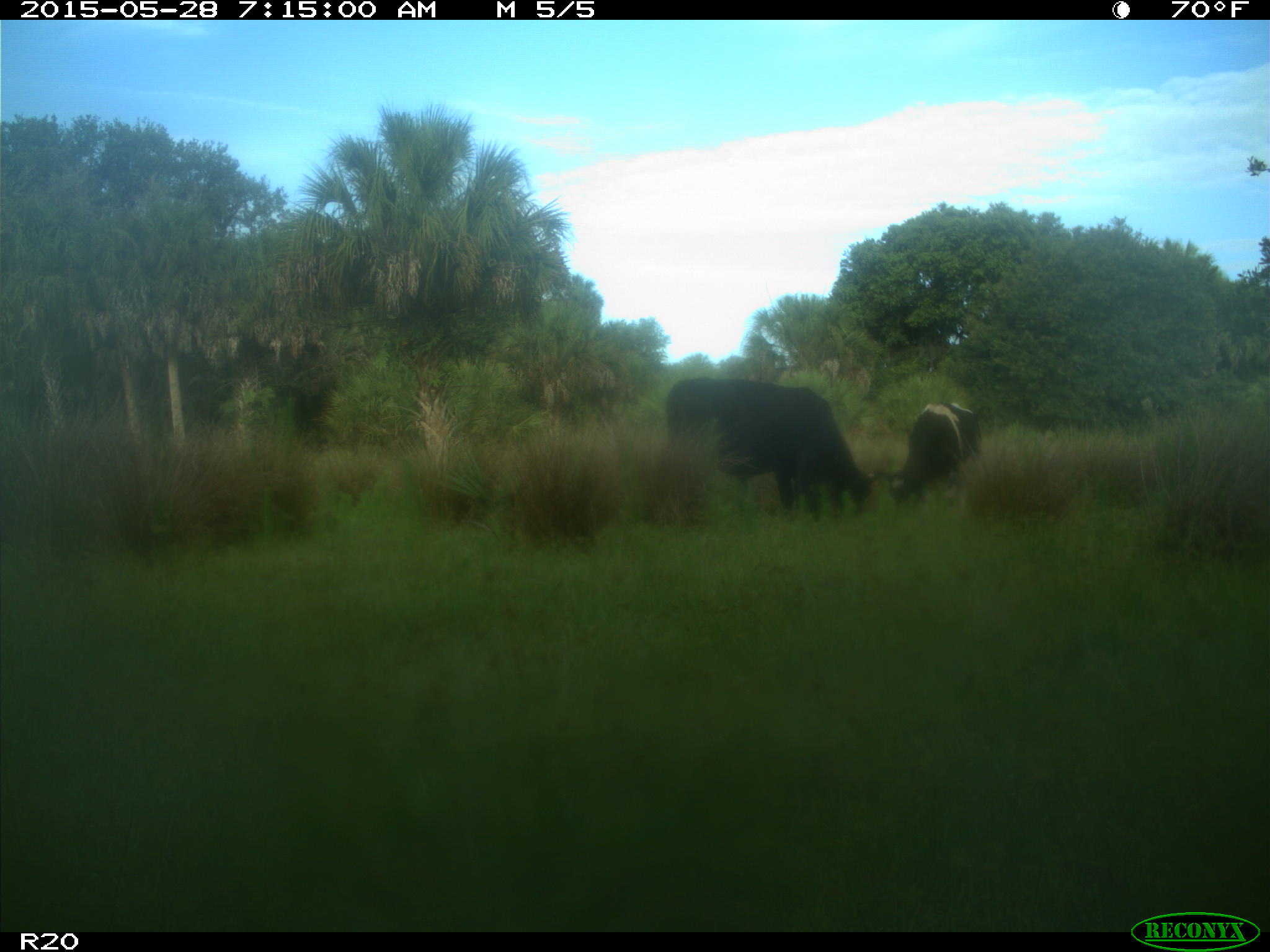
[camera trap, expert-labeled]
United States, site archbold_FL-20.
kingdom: Animalia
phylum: Chordata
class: Mammalia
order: Artiodactyla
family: Bovidae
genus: Bos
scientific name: Bos taurus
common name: domestic cow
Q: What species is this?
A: Bos taurus (domestic cow).